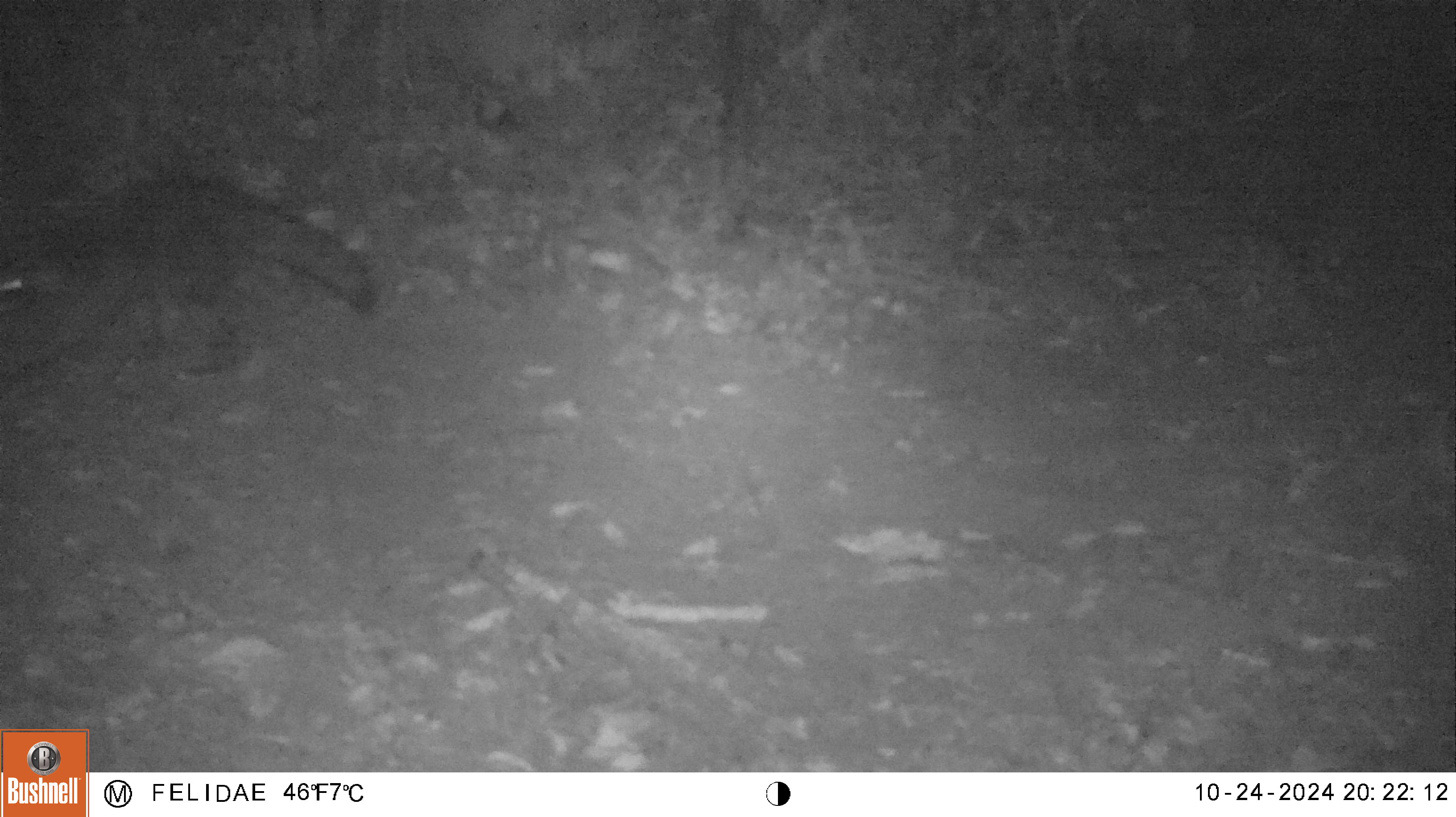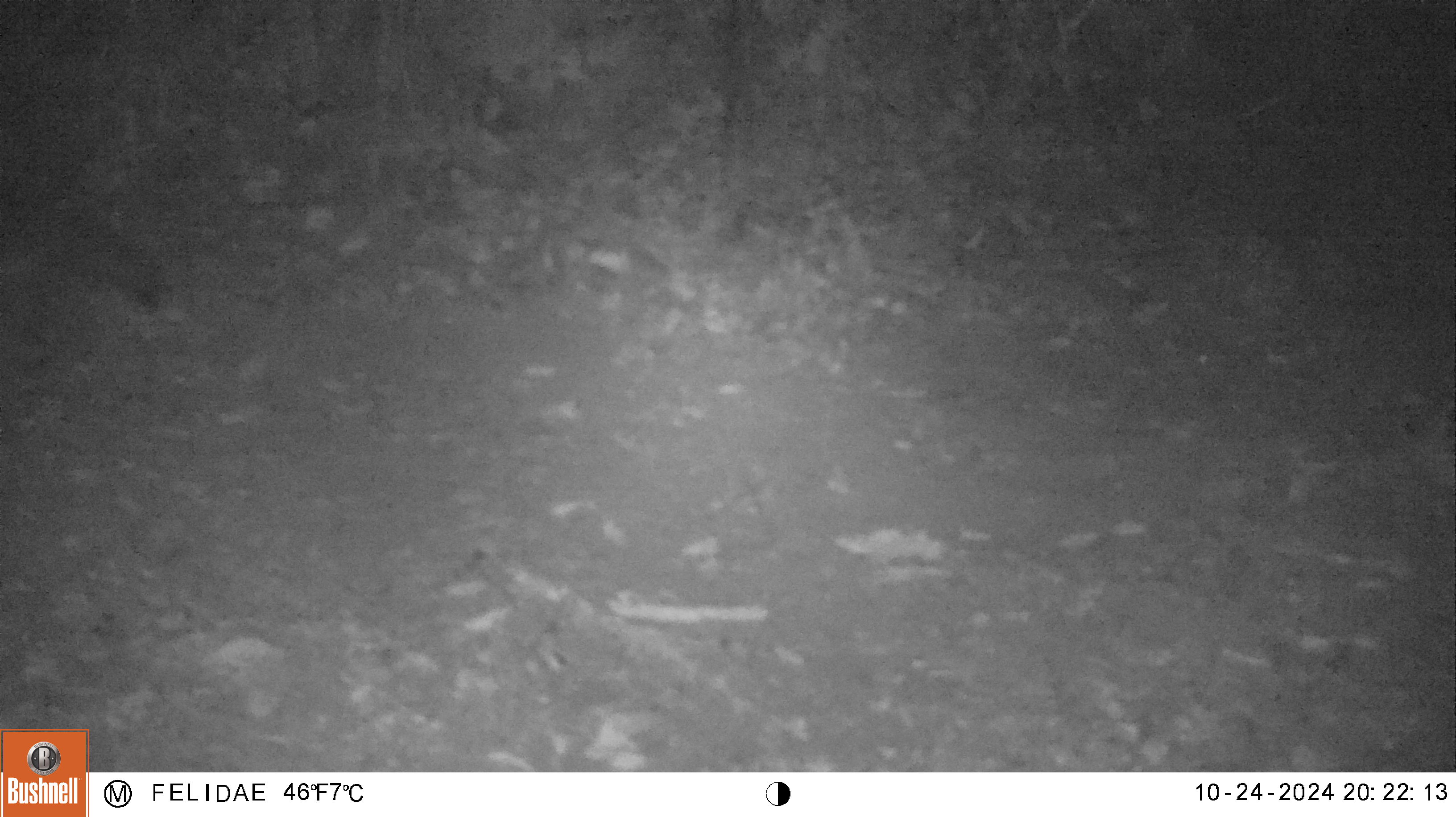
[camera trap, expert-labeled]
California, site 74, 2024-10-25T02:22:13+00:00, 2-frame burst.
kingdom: Animalia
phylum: Chordata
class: Mammalia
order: Carnivora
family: Procyonidae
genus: Procyon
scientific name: Procyon lotor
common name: raccoon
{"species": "raccoon (Procyon lotor)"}